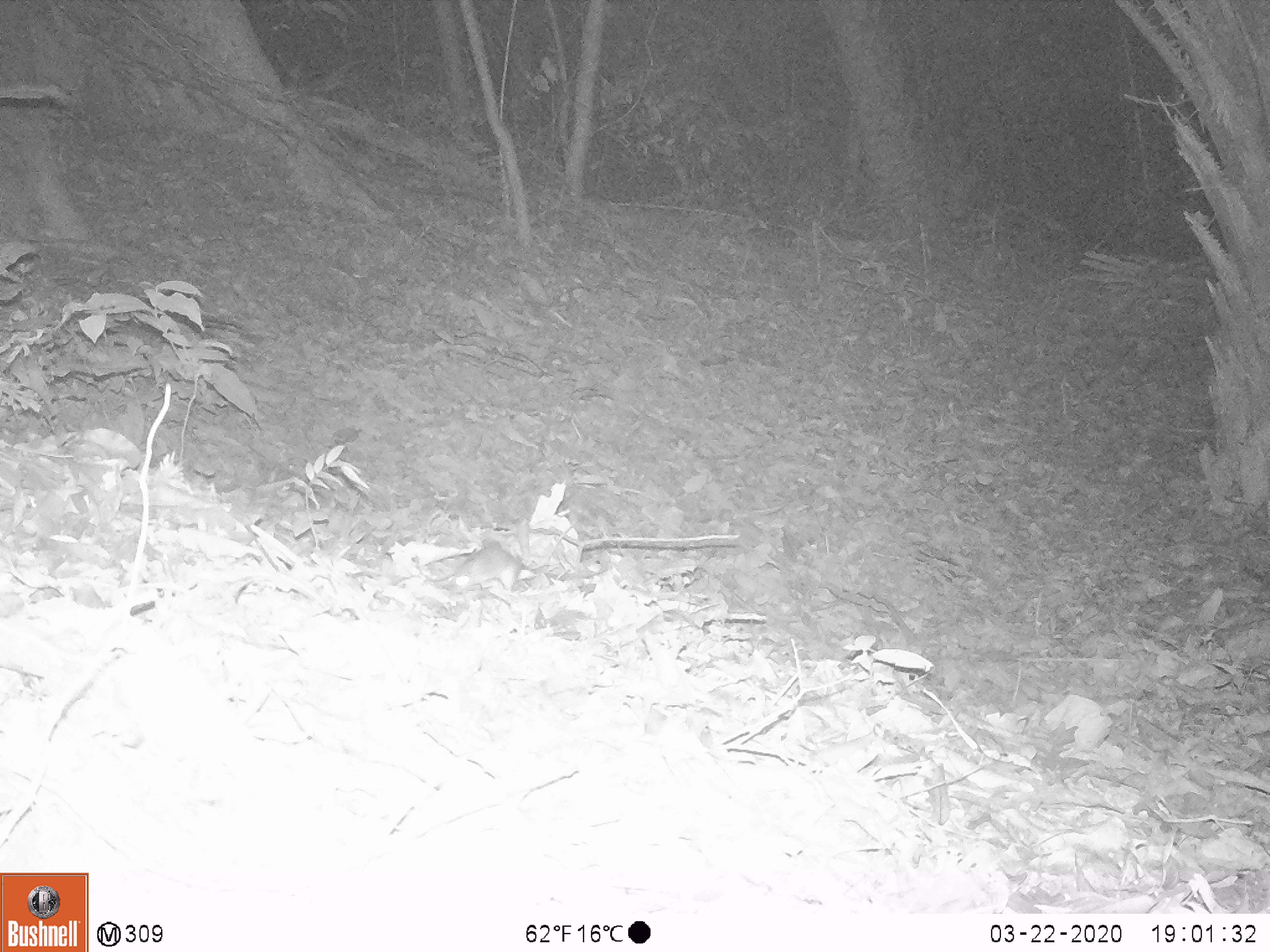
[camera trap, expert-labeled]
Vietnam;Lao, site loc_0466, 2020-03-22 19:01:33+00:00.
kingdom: Animalia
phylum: Chordata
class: Mammalia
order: Rodentia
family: Muridae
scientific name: Muridae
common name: old-world mice and rats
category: unidentified murid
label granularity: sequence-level